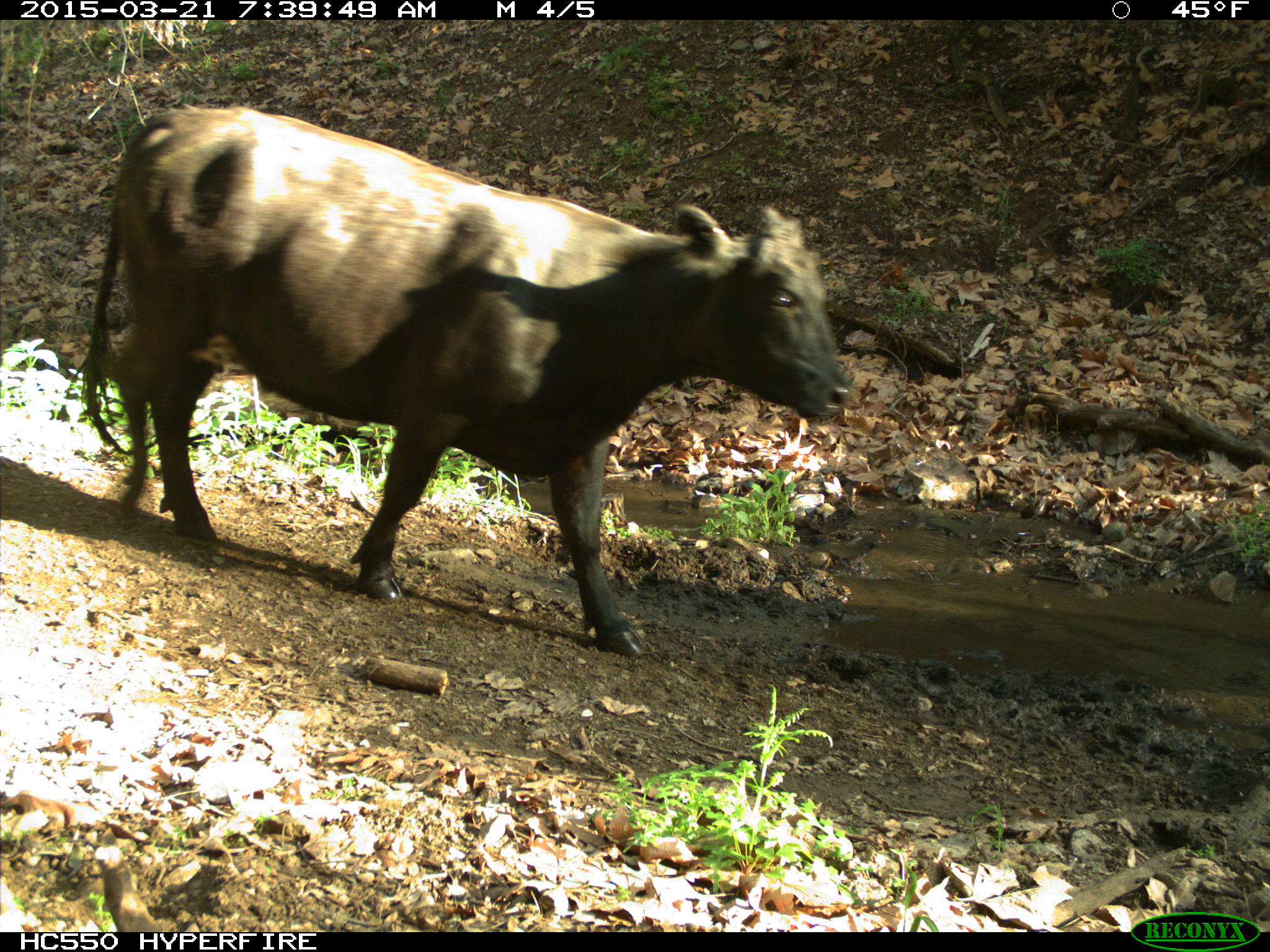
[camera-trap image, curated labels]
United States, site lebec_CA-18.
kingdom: Animalia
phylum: Chordata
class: Mammalia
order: Artiodactyla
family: Bovidae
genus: Bos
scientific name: Bos taurus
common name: domestic cow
Bos taurus (domestic cow).